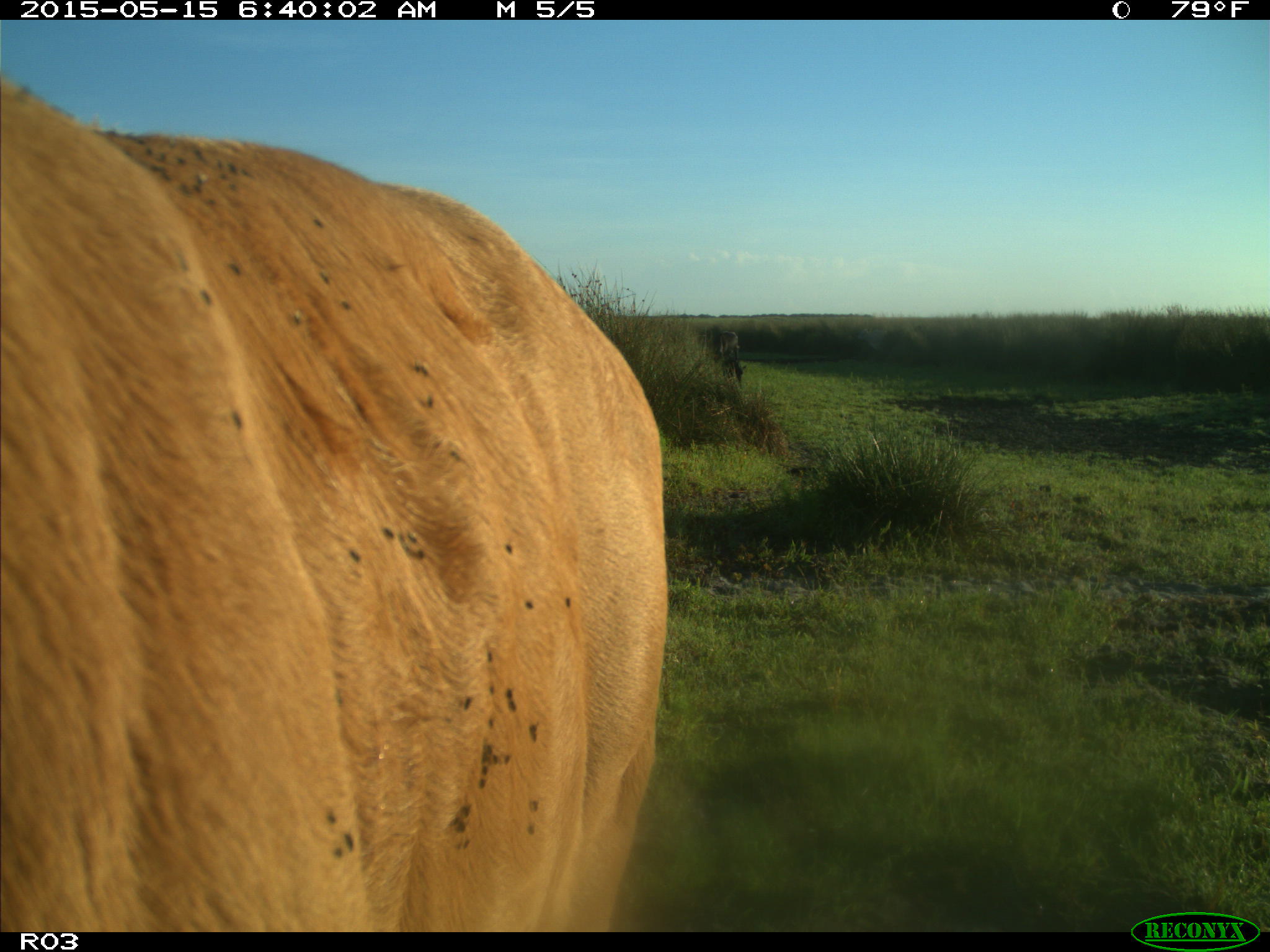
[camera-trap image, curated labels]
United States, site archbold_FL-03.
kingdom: Animalia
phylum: Chordata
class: Mammalia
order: Artiodactyla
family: Bovidae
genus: Bos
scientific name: Bos taurus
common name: domestic cow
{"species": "Bos taurus (domestic cow)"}